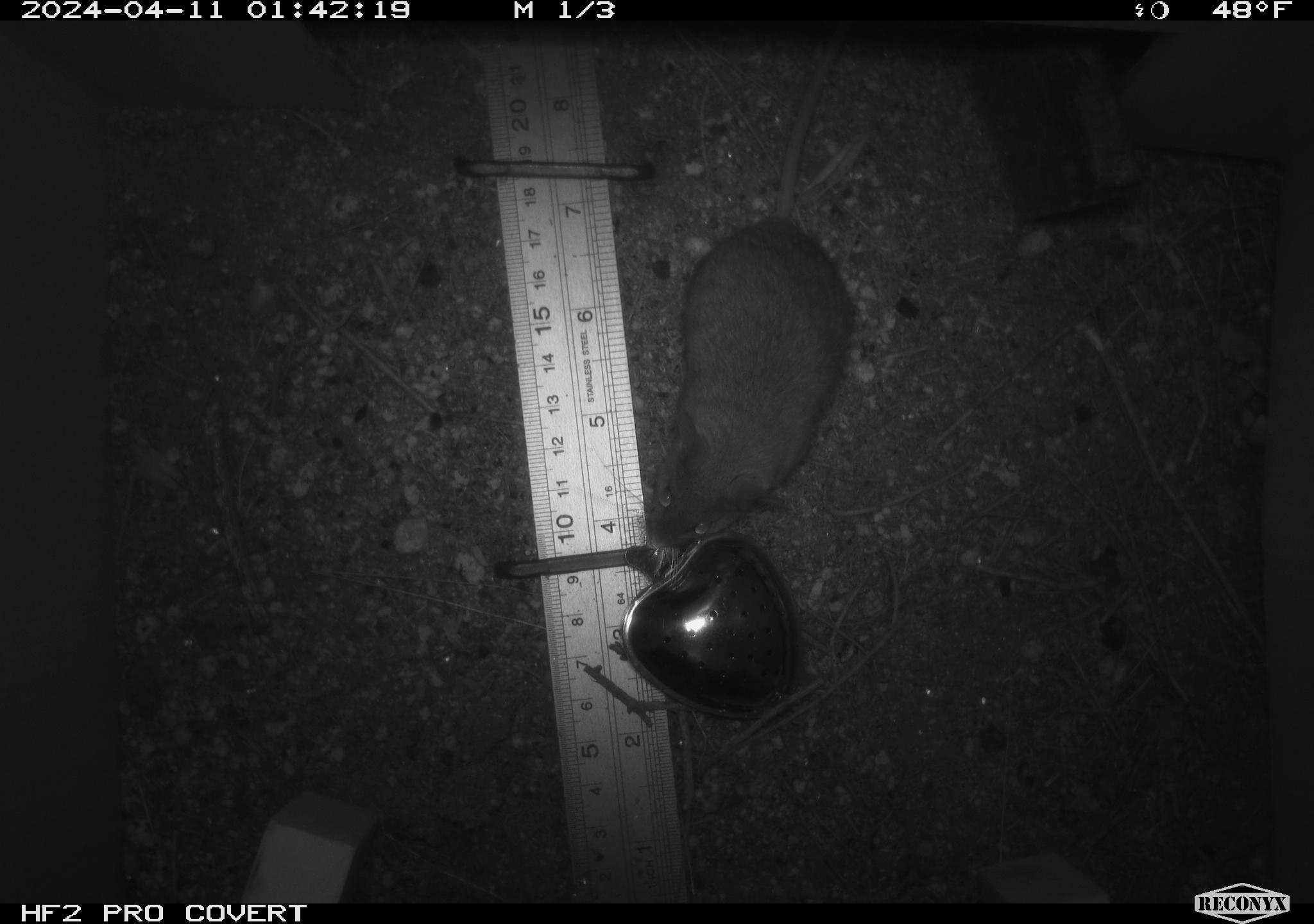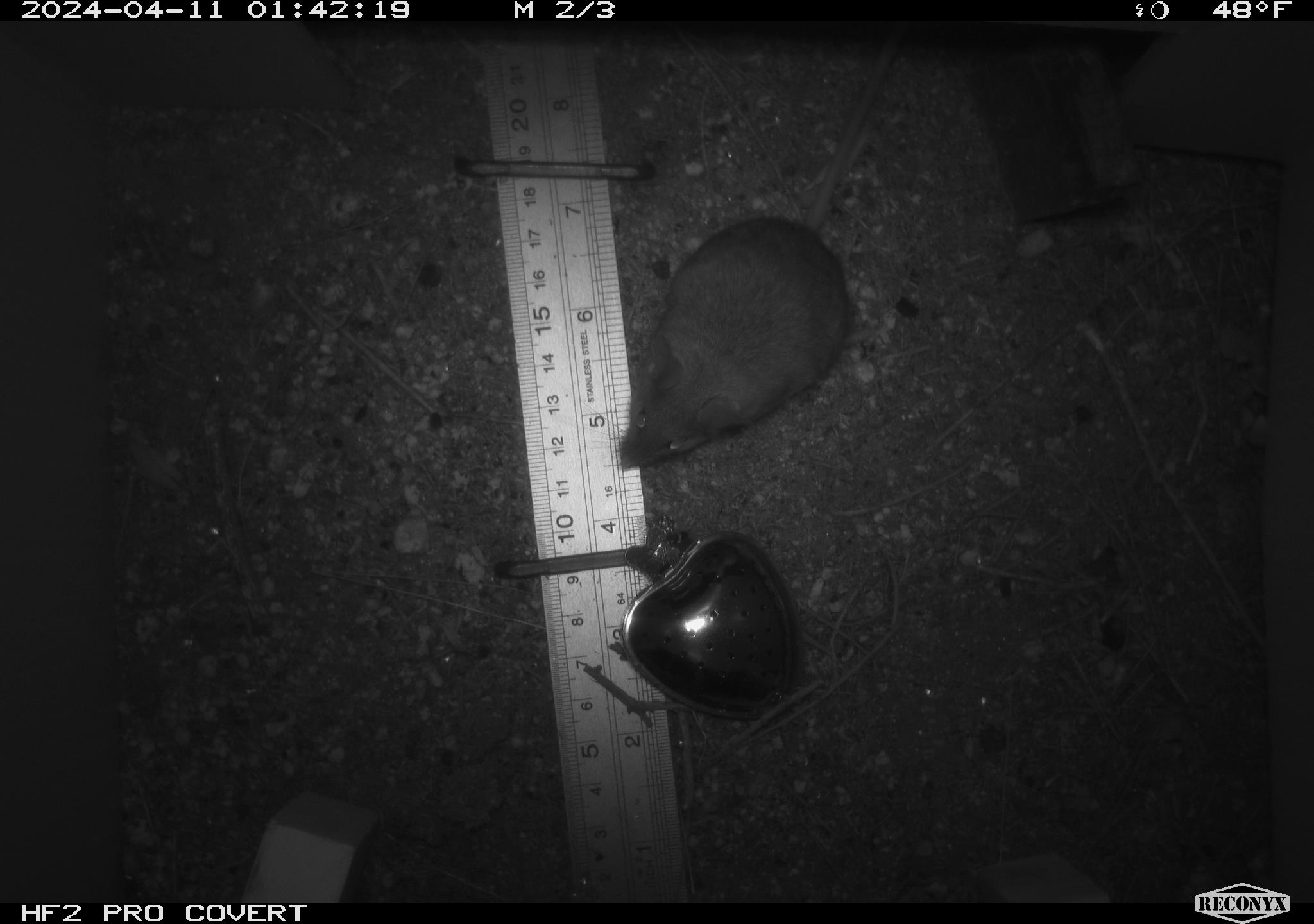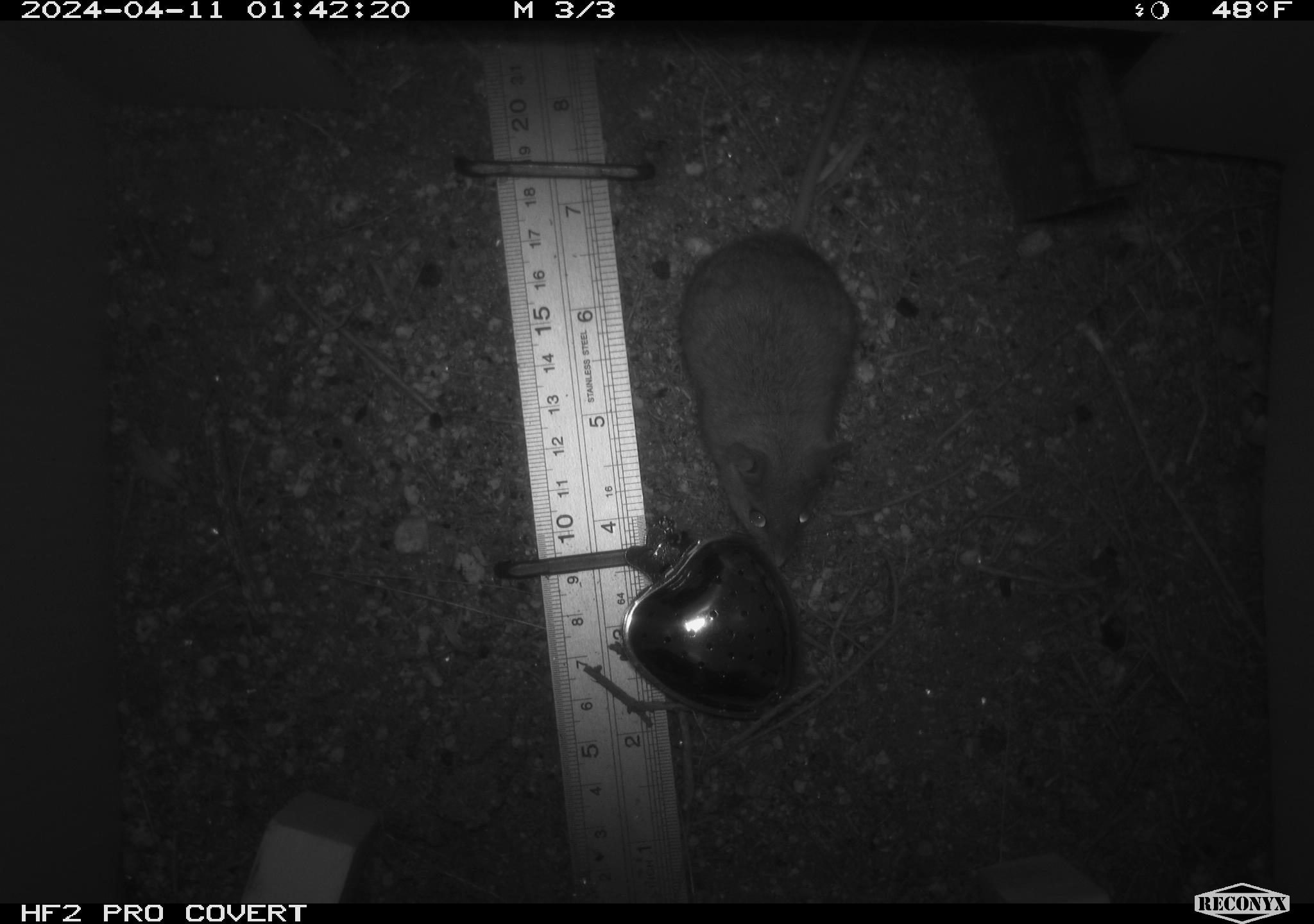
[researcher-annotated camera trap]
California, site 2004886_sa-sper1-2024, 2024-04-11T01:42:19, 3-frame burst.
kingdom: Animalia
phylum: Chordata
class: Mammalia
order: Rodentia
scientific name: Rodentia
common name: mouse species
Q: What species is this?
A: Mouse species (Rodentia).